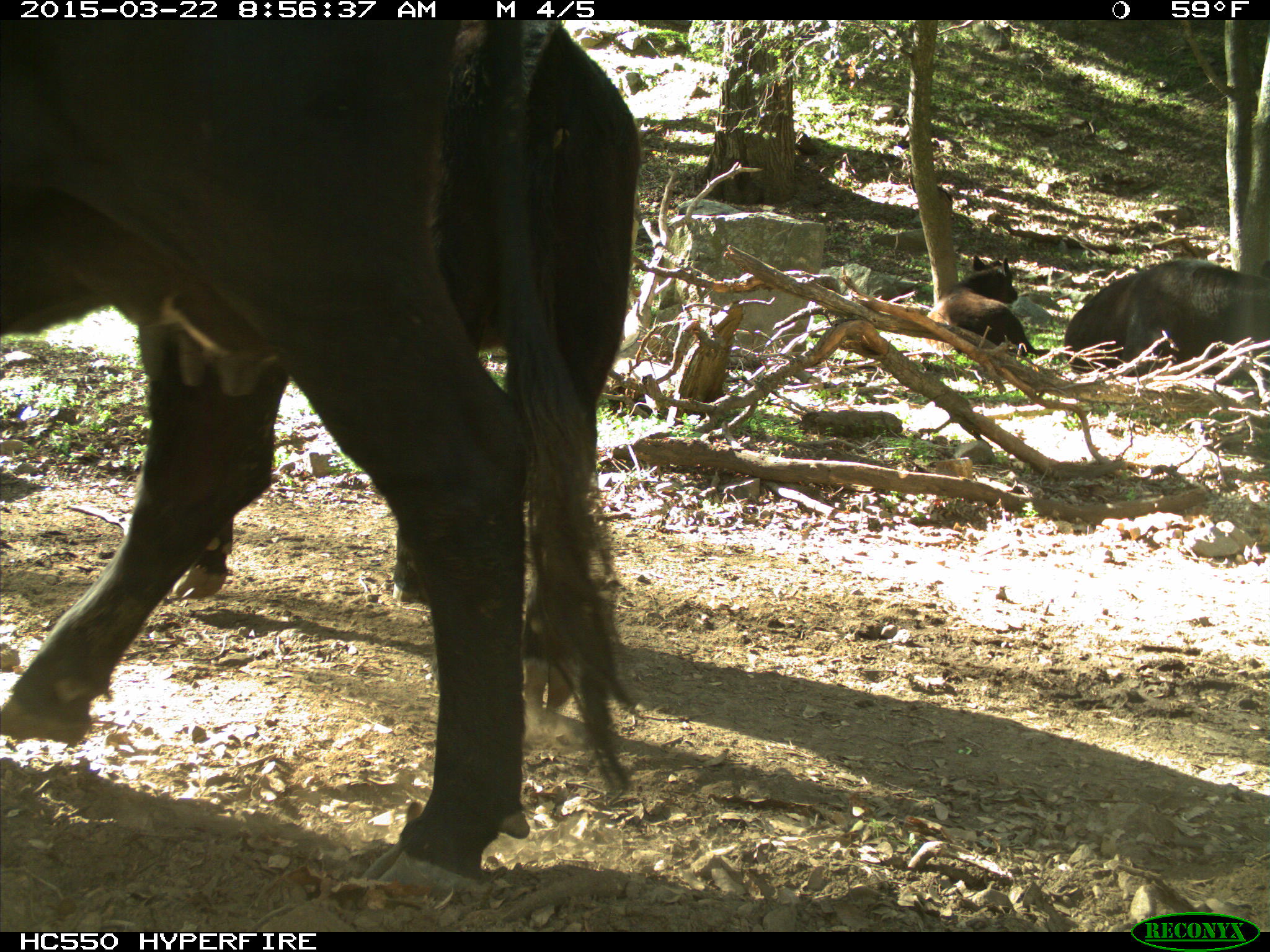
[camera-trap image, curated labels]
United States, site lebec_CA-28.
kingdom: Animalia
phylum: Chordata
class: Mammalia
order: Artiodactyla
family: Bovidae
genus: Bos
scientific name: Bos taurus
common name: domestic cow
Bos taurus (domestic cow).